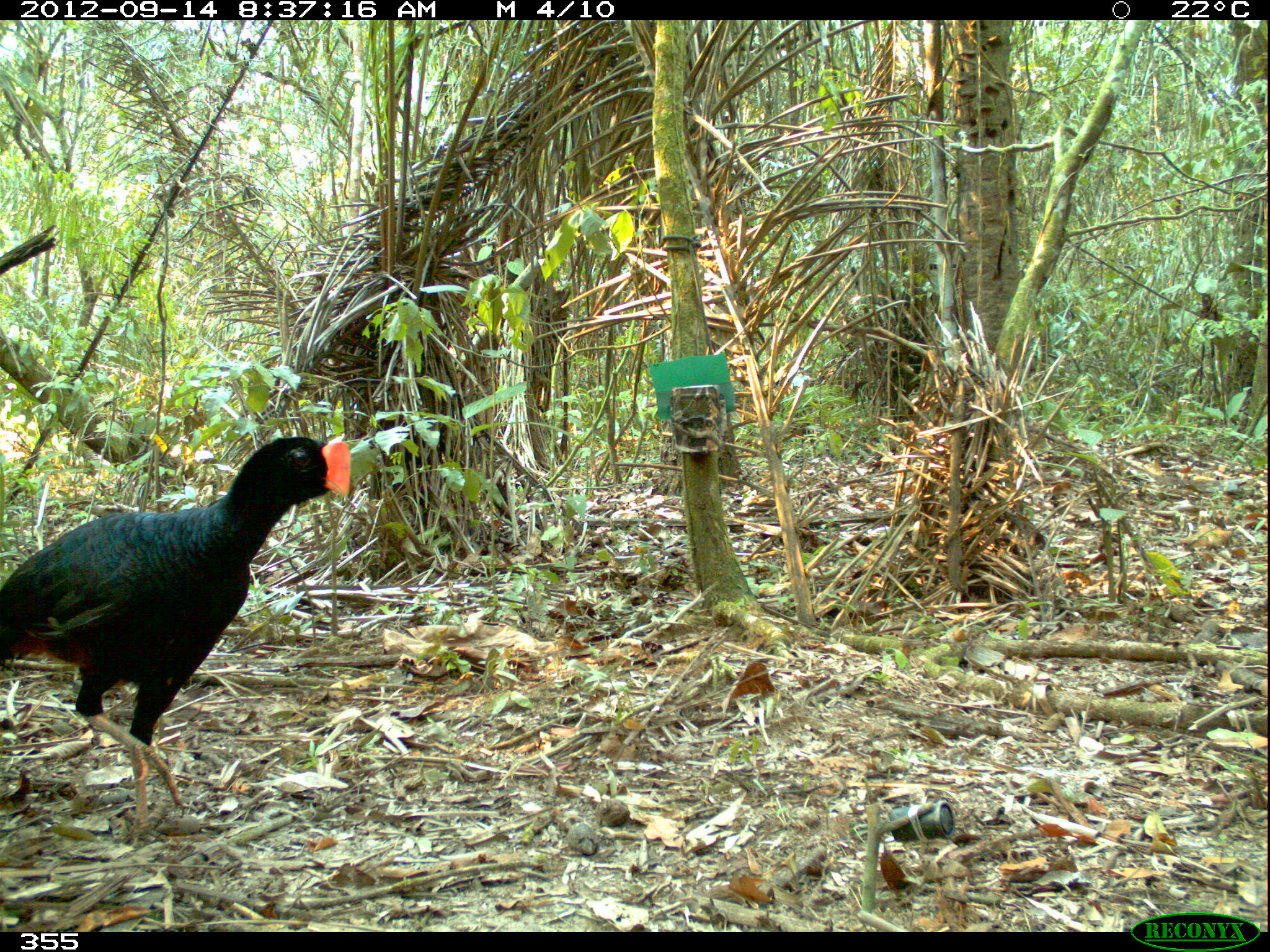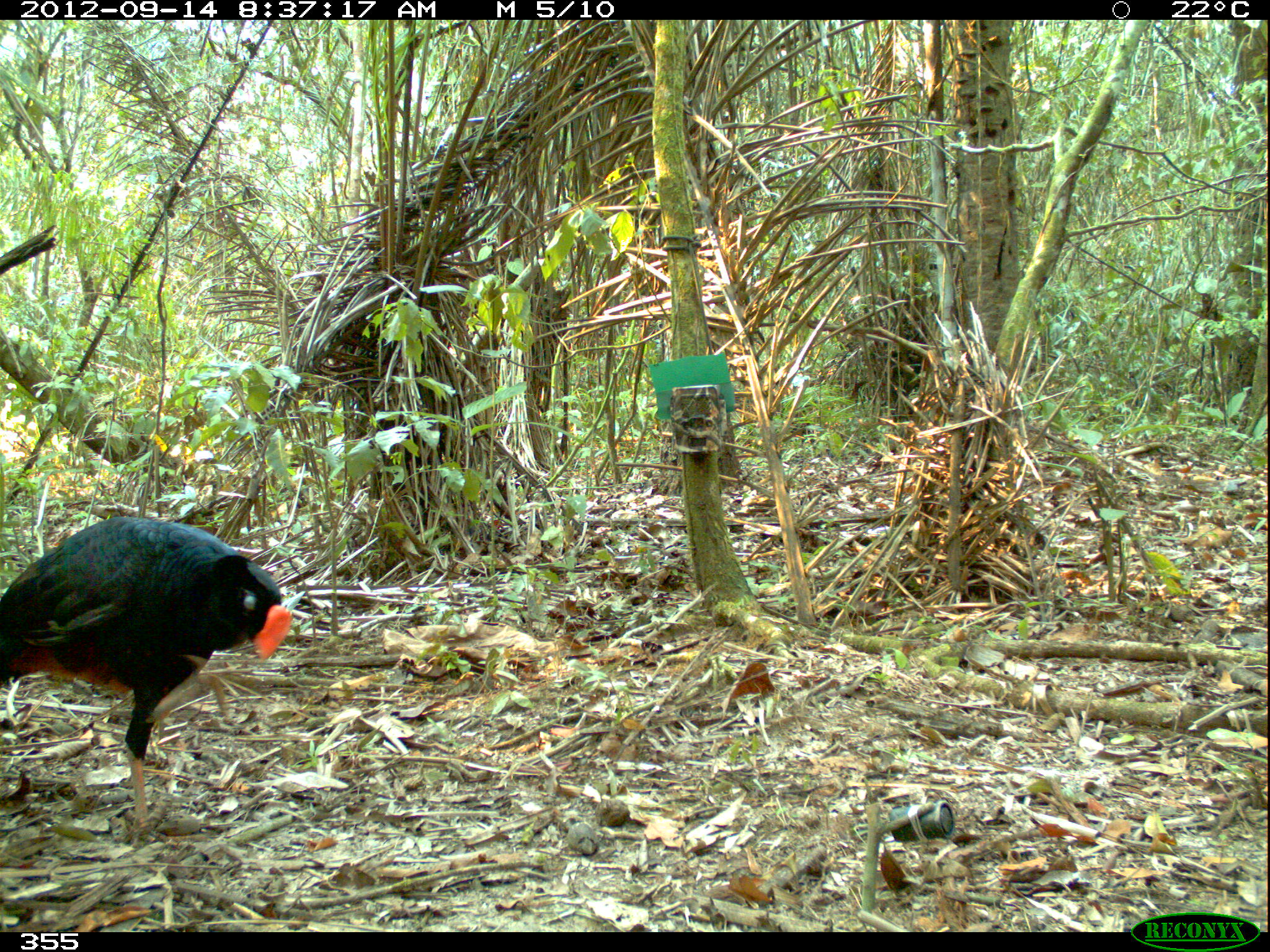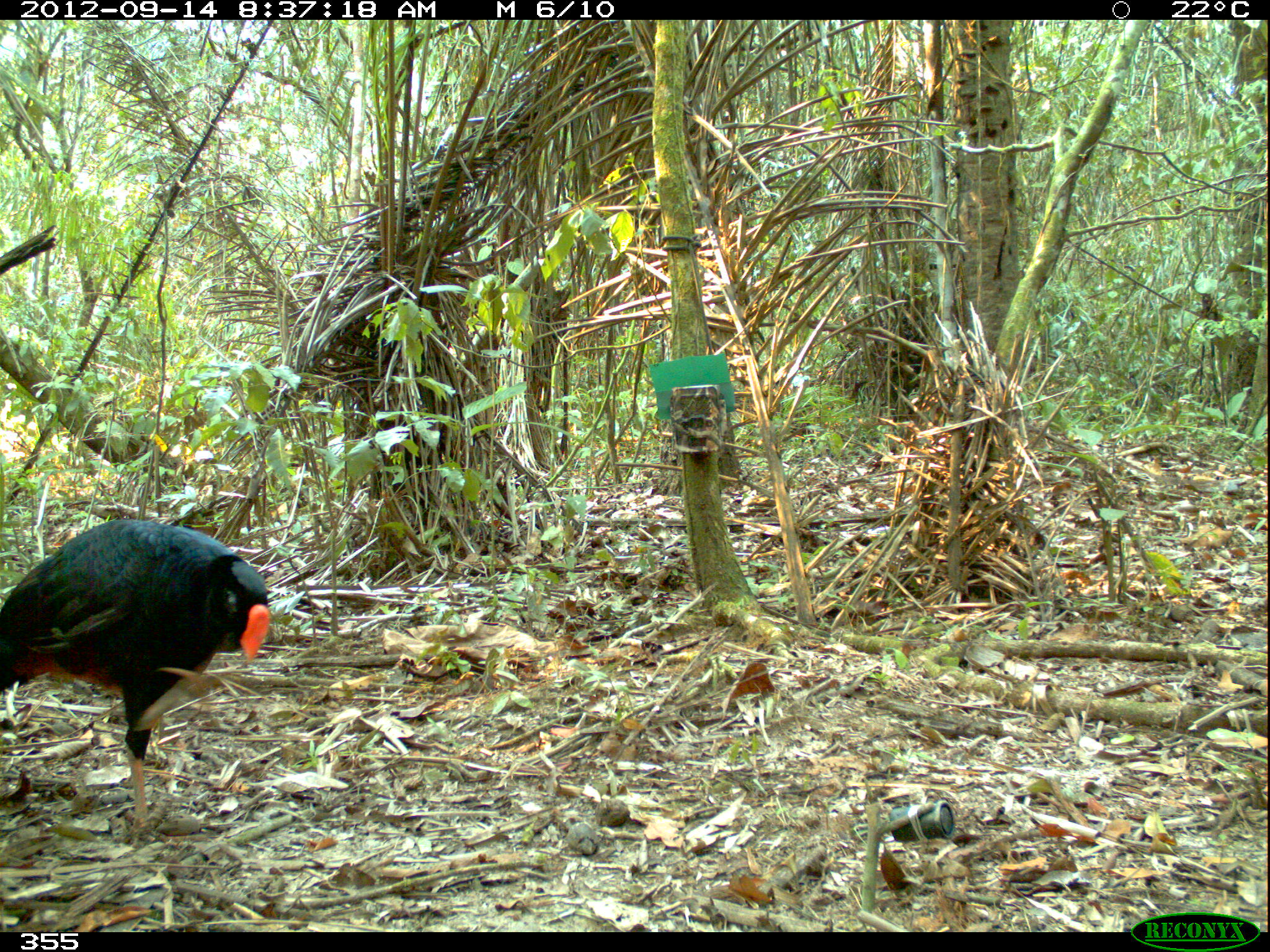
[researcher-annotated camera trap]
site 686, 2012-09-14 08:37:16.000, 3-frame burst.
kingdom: Animalia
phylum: Chordata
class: Aves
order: Galliformes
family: Cracidae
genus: Mitu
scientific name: Mitu tuberosum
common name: razor-billed curassow